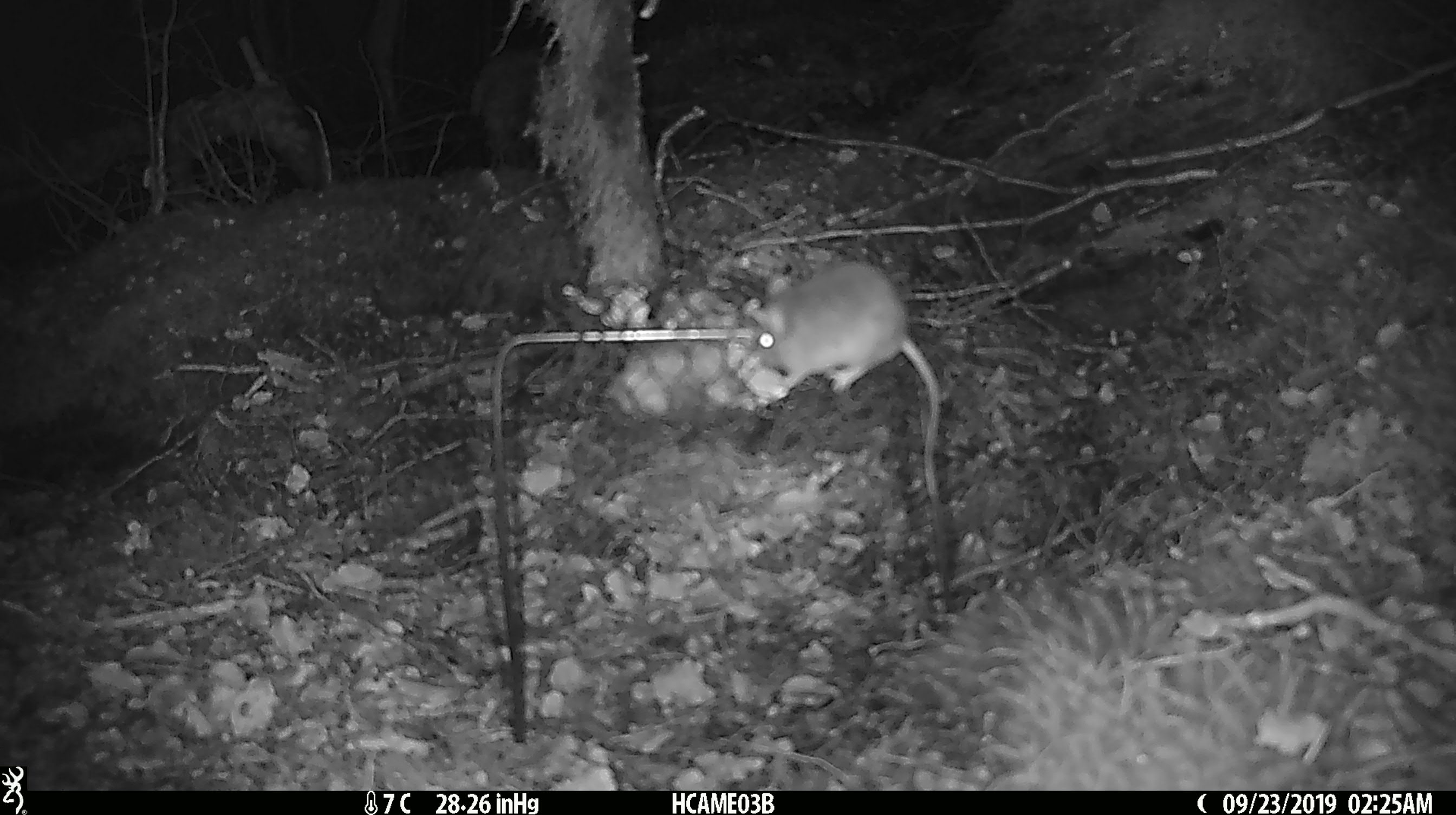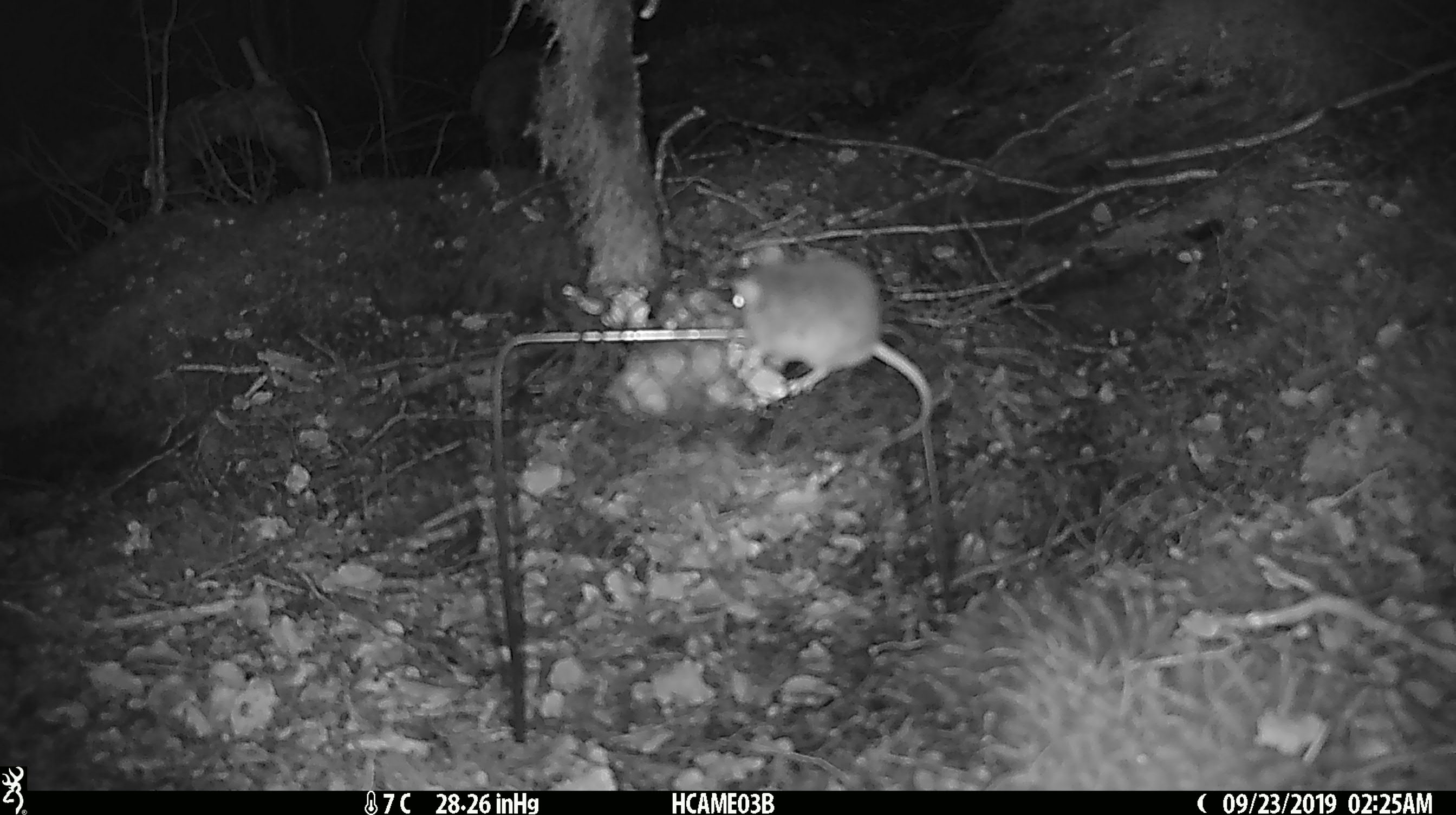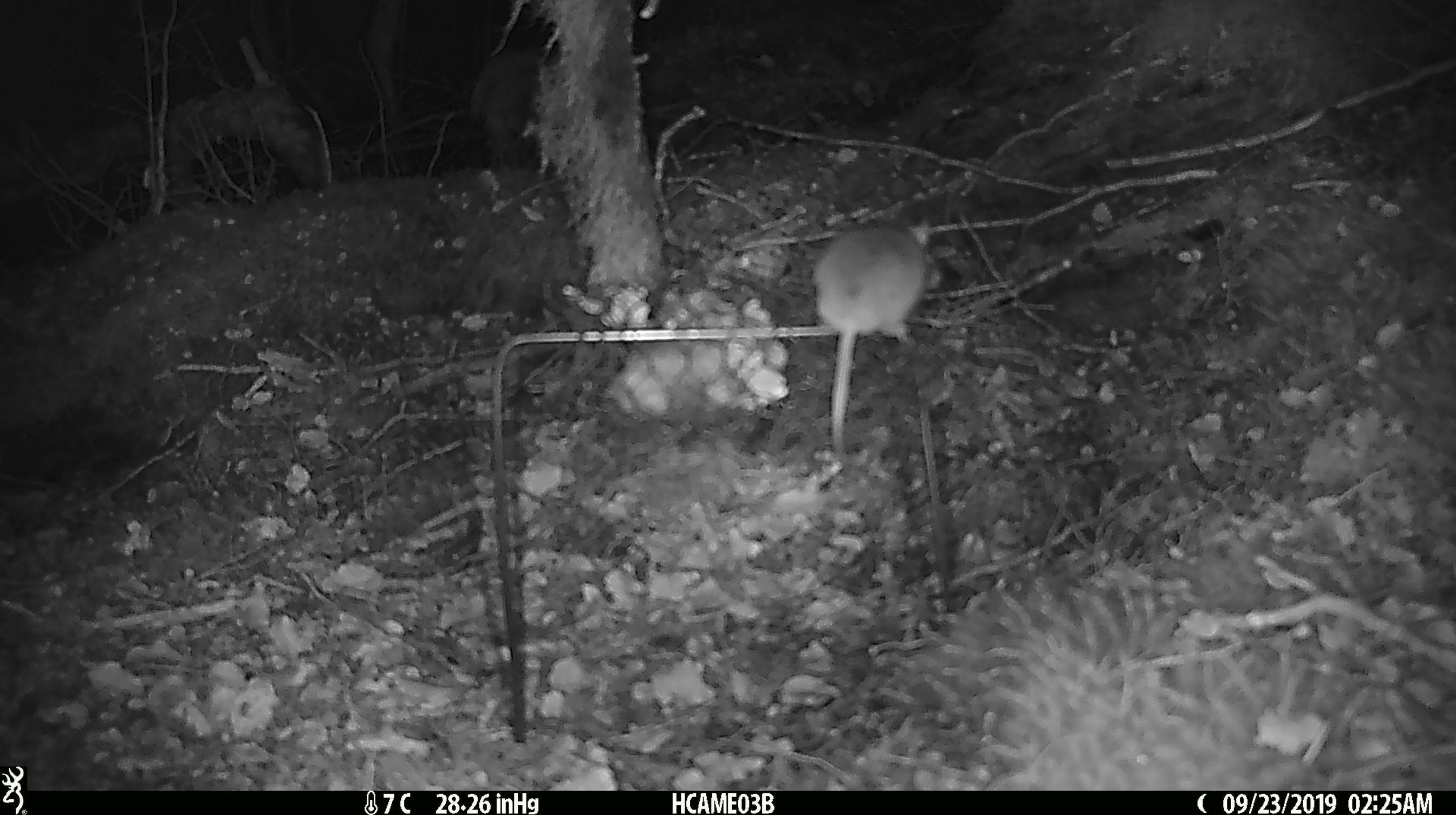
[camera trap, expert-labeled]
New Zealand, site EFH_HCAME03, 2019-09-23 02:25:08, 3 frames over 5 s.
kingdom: Animalia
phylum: Chordata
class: Mammalia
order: Rodentia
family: Muridae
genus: Mus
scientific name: Mus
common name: mouse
Mouse (Mus).